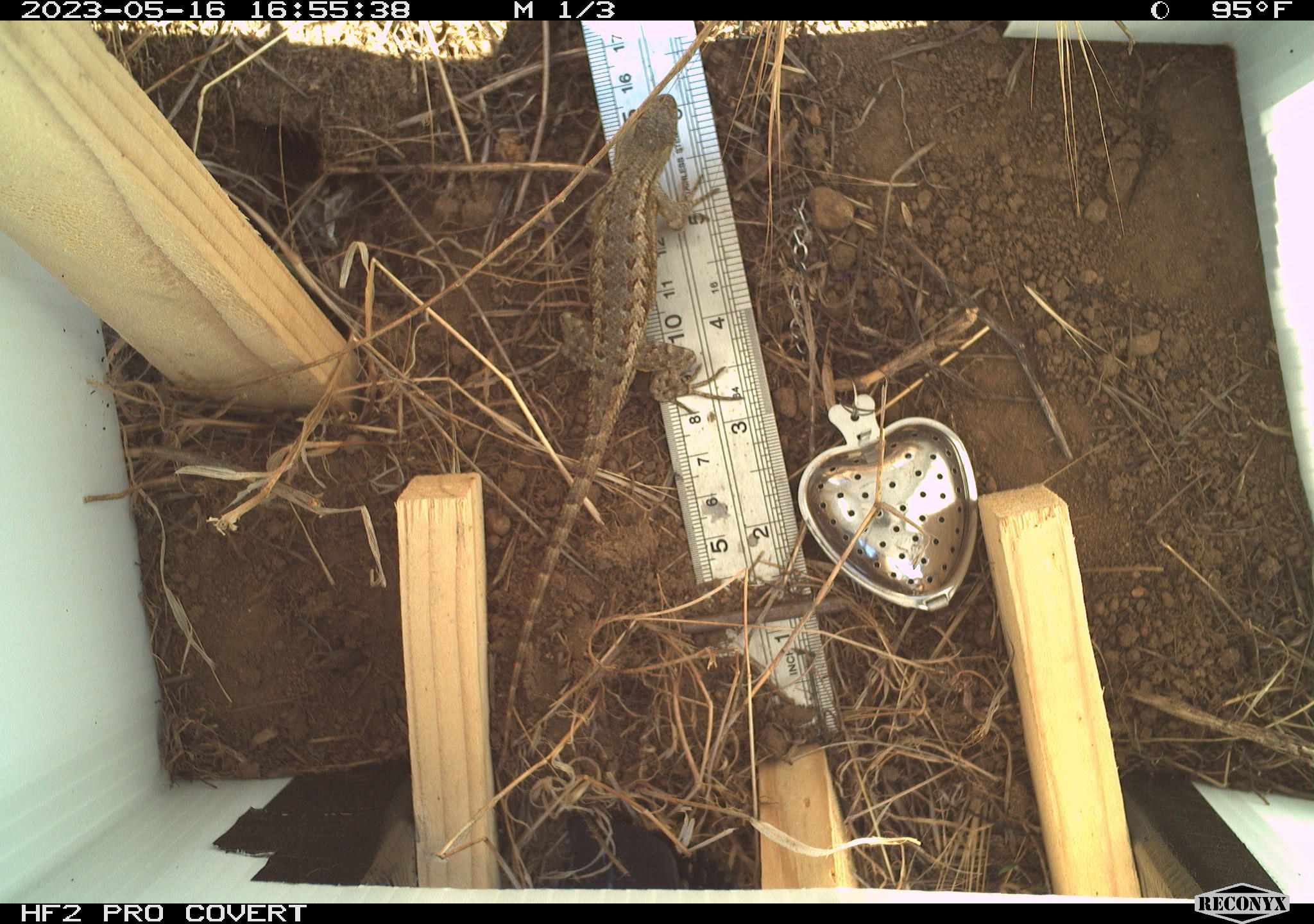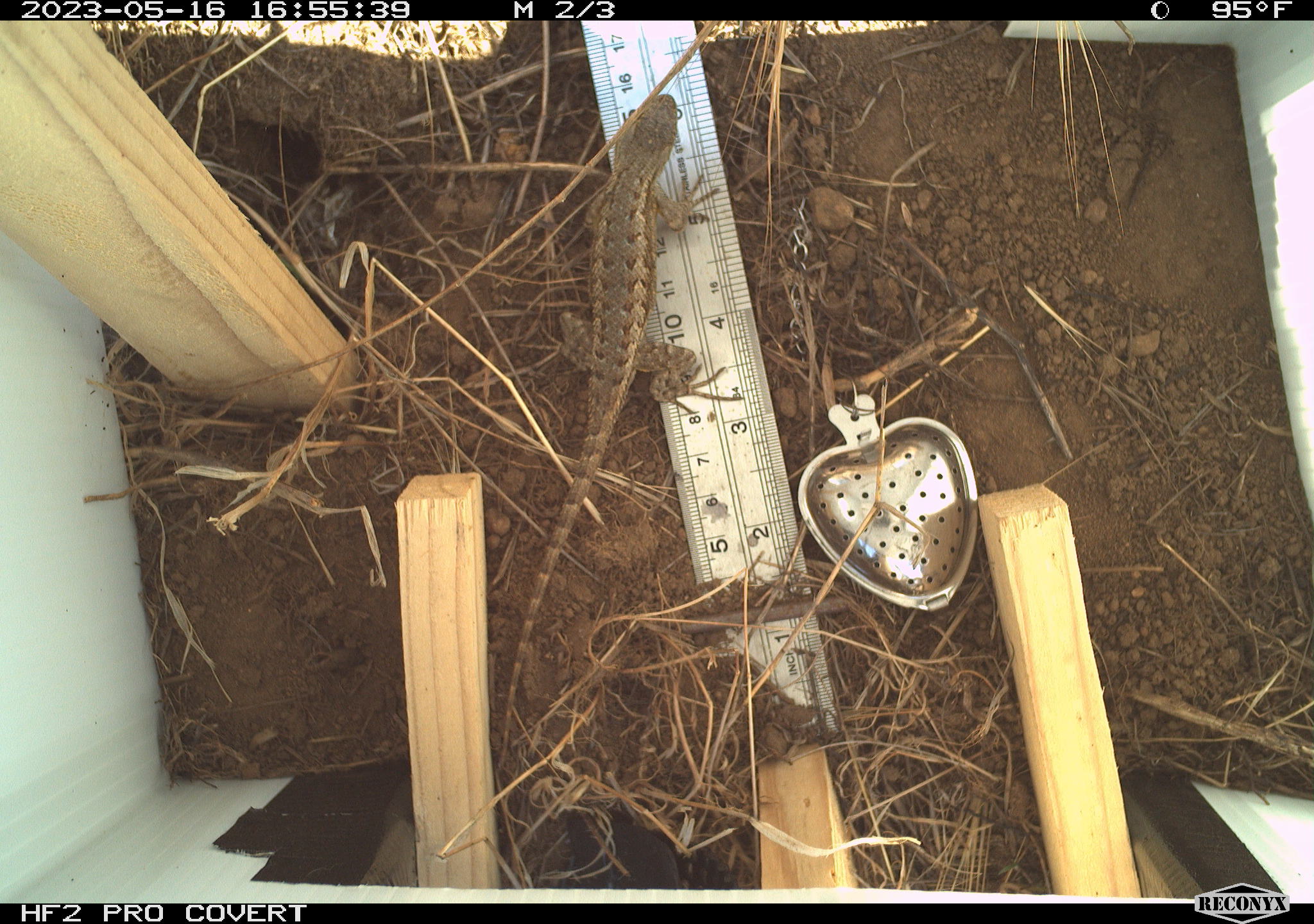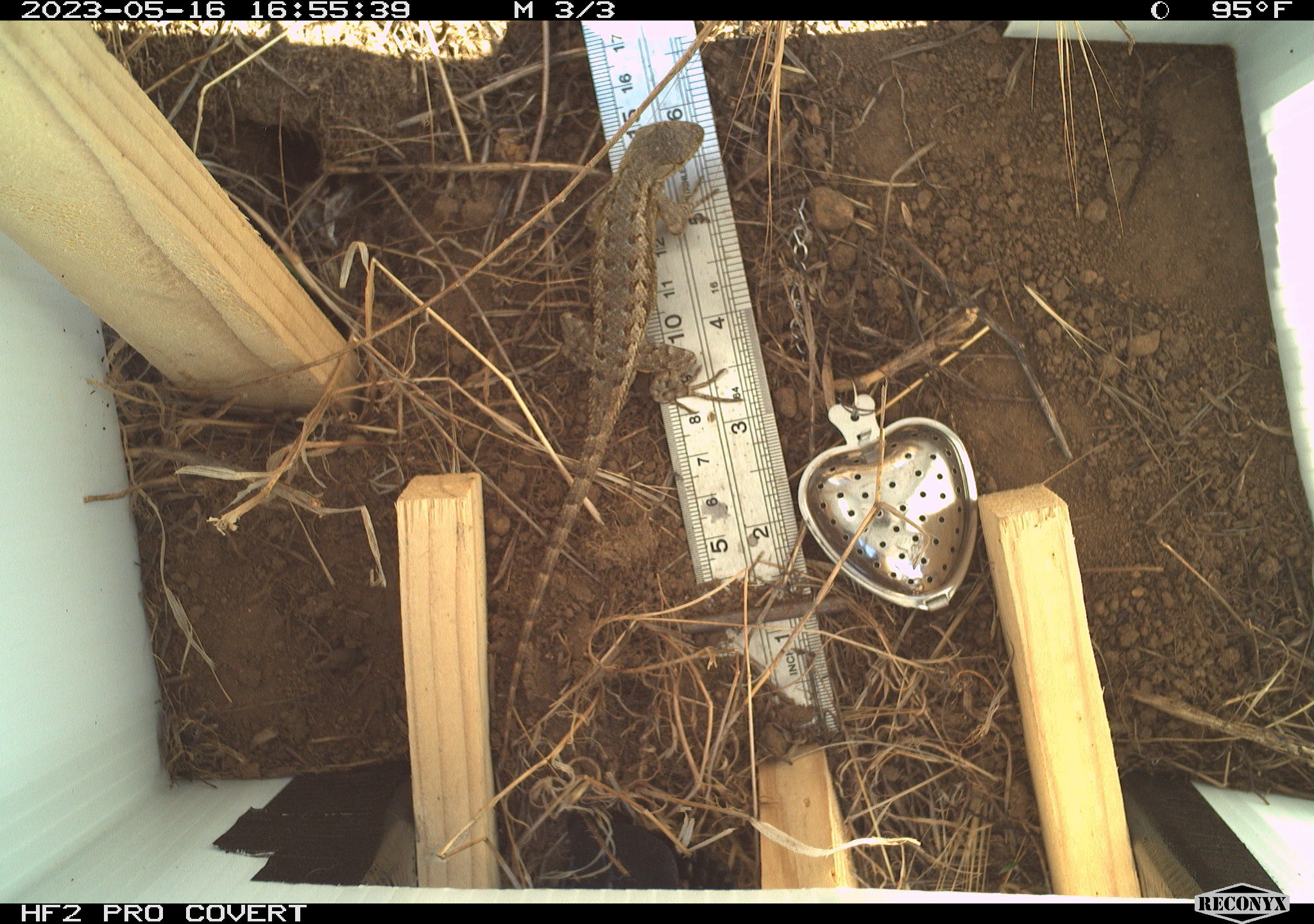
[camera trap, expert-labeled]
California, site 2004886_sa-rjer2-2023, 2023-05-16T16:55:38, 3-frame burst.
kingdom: Animalia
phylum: Chordata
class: Reptilia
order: Squamata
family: Phrynosomatidae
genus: Sceloporus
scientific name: Sceloporus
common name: spiny lizards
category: sceloporus species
Sceloporus species (spiny lizards) (Sceloporus).